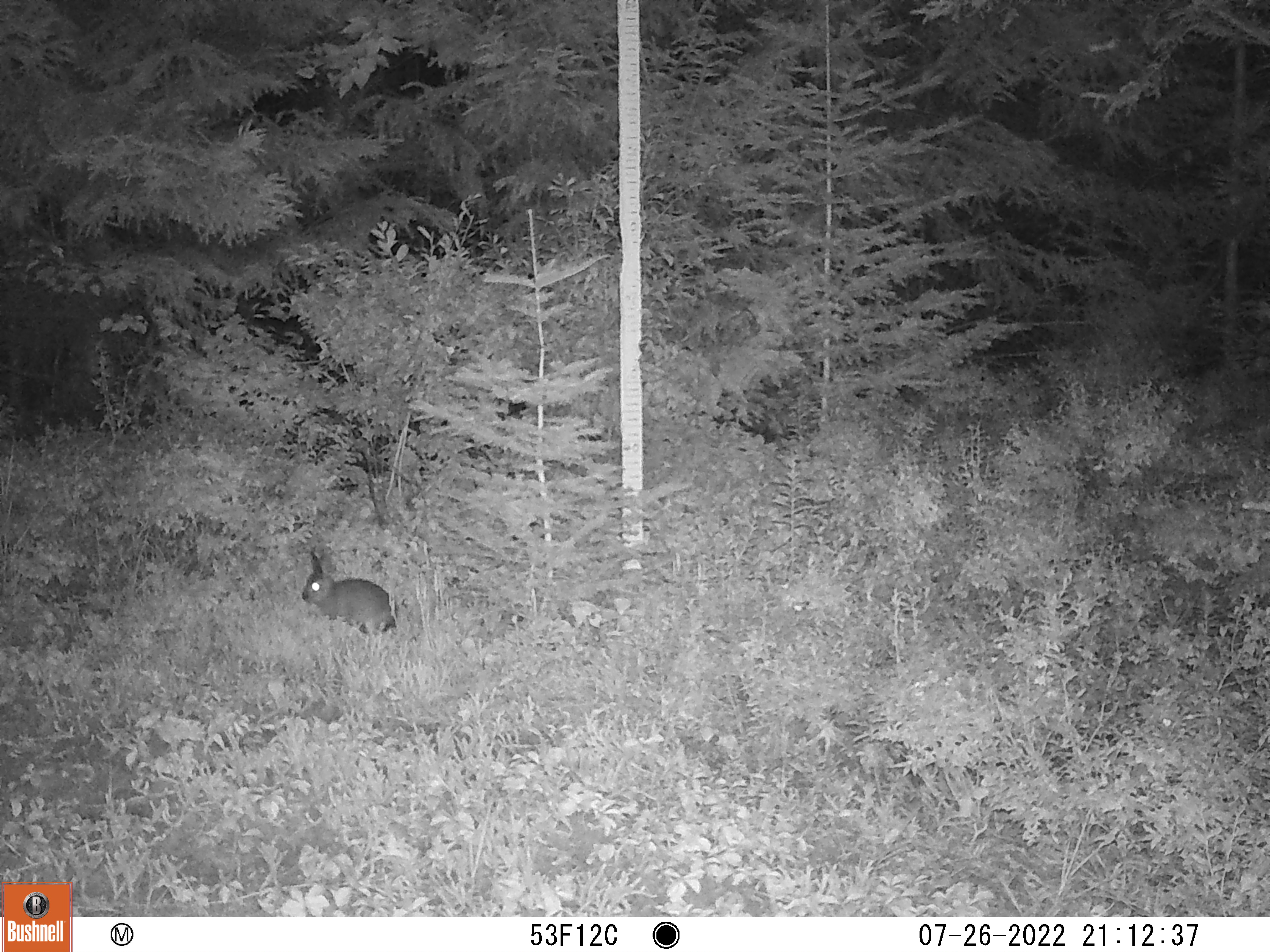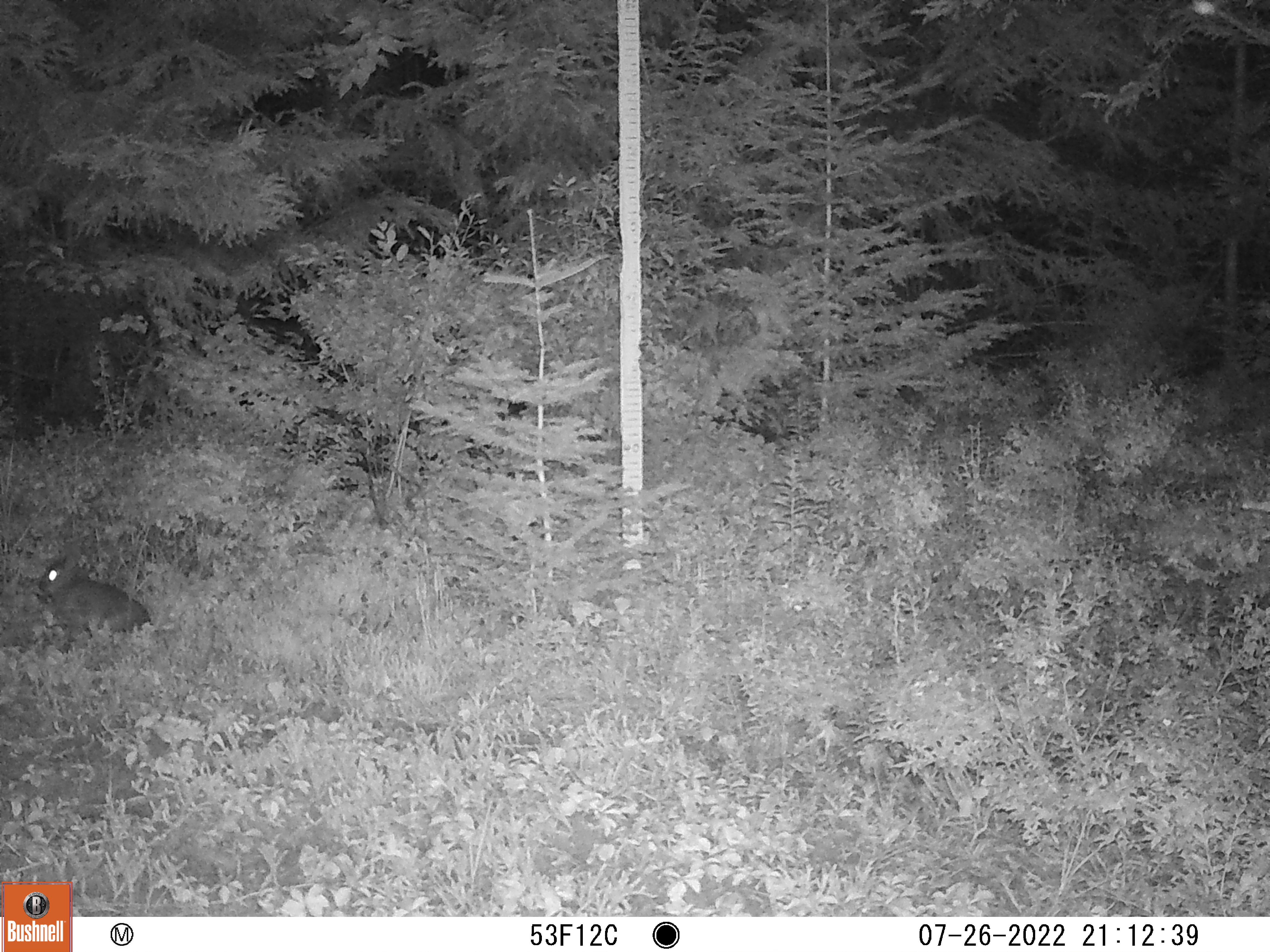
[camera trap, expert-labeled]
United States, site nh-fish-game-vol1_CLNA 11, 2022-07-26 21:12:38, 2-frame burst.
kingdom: Animalia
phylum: Chordata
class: Mammalia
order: Lagomorpha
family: Leporidae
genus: Lepus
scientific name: Lepus americanus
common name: snowshoe hare